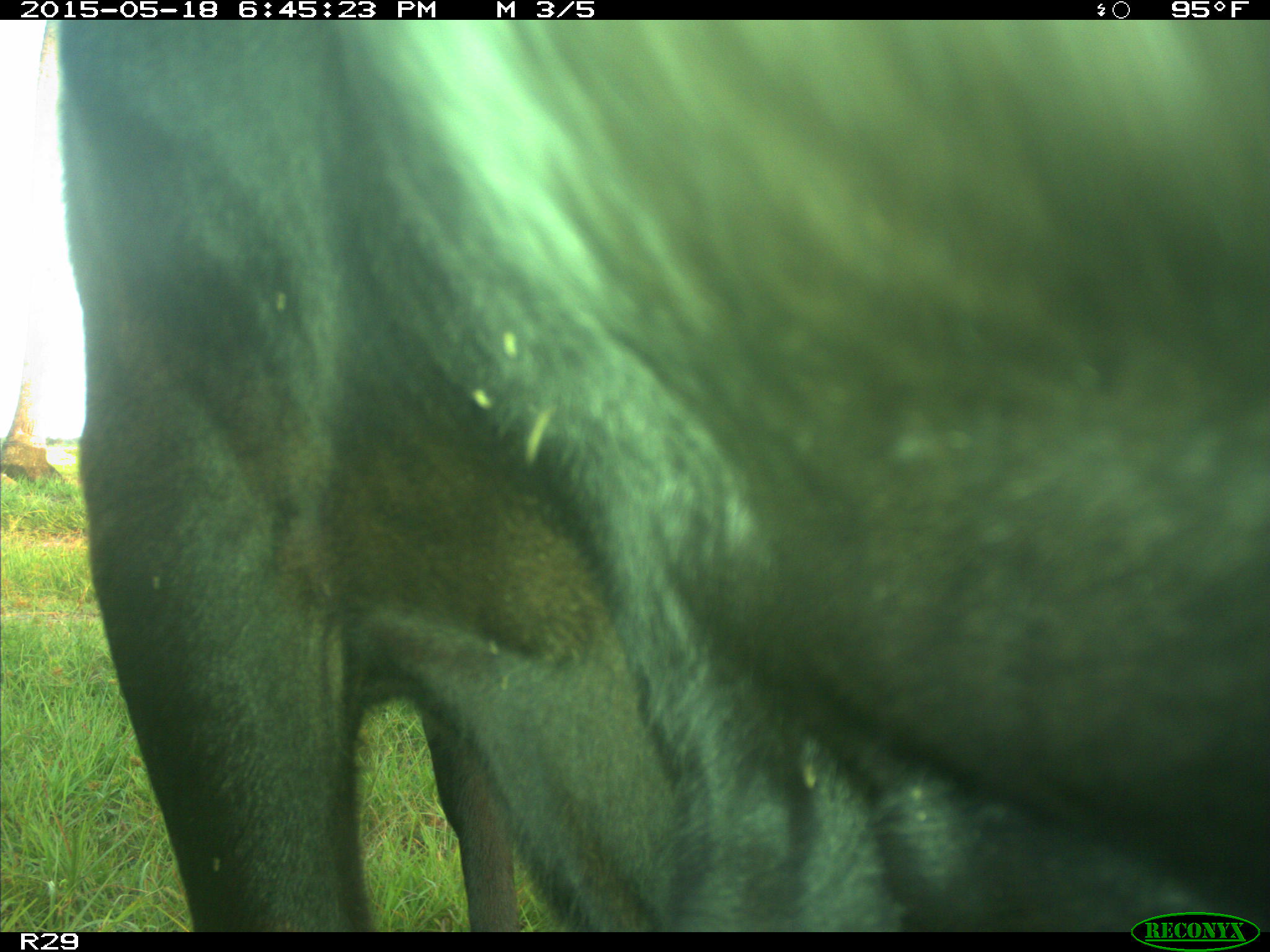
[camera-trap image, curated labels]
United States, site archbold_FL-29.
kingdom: Animalia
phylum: Chordata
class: Mammalia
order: Artiodactyla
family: Bovidae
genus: Bos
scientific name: Bos taurus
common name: domestic cow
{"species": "Bos taurus (domestic cow)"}